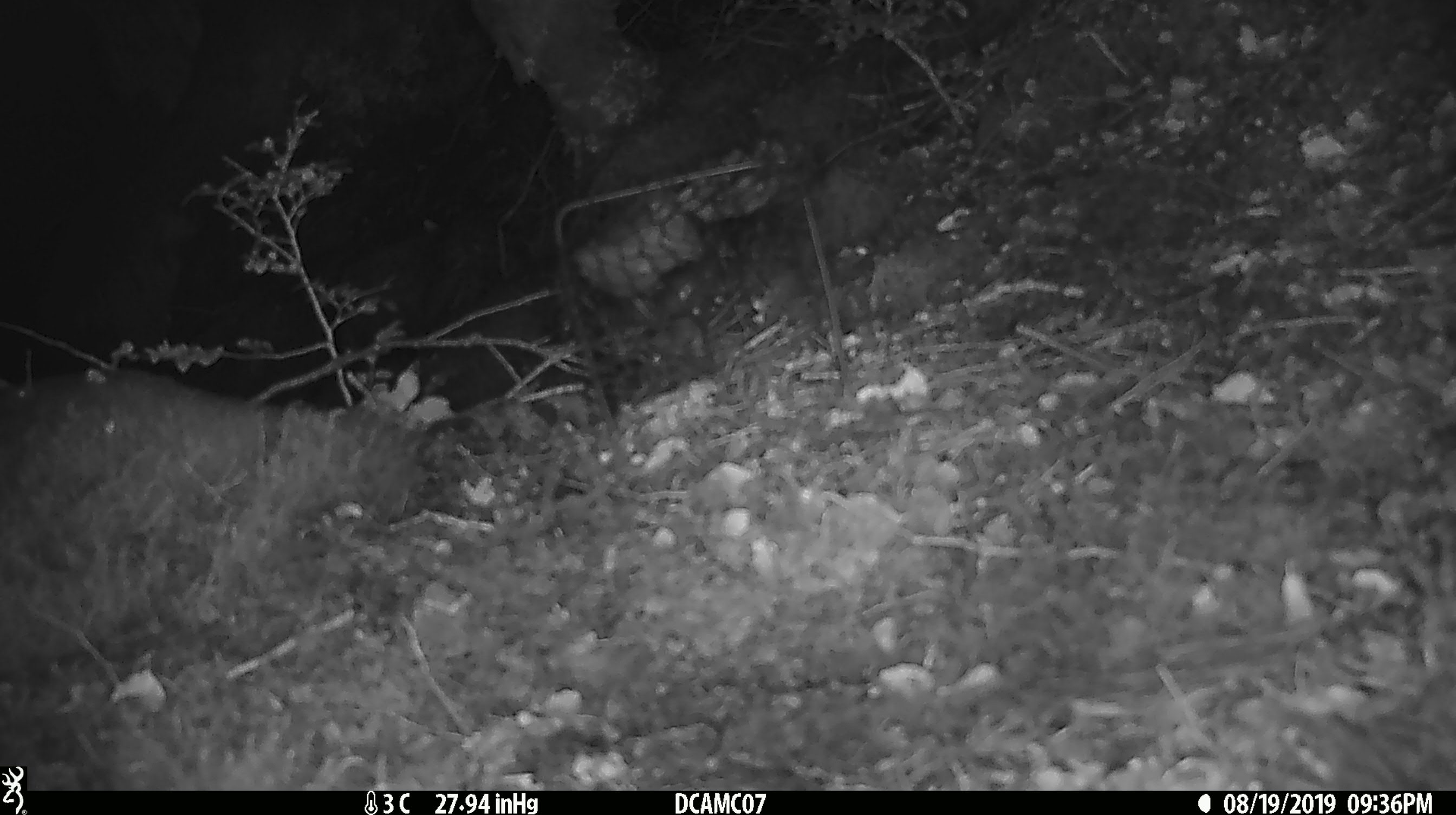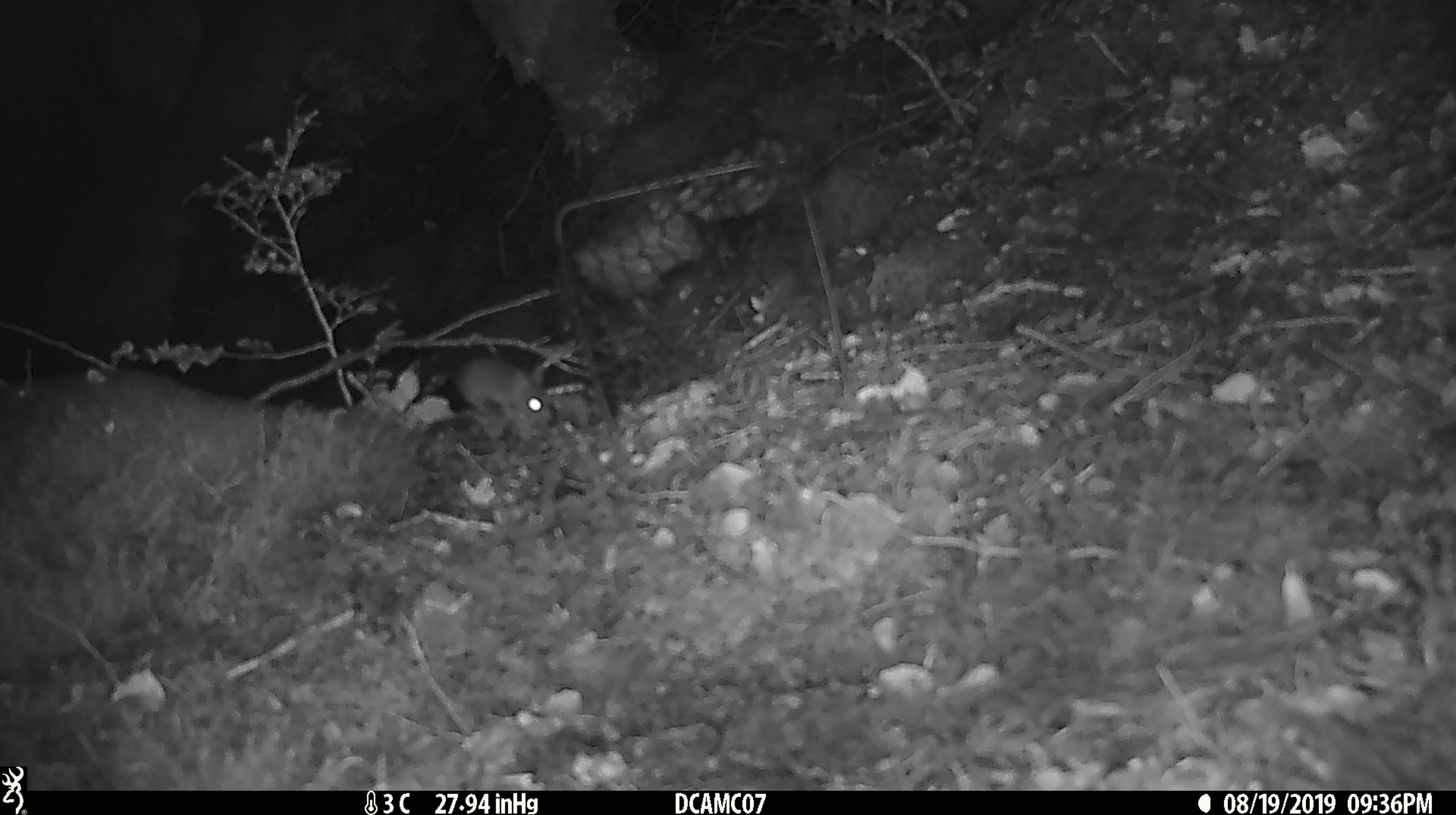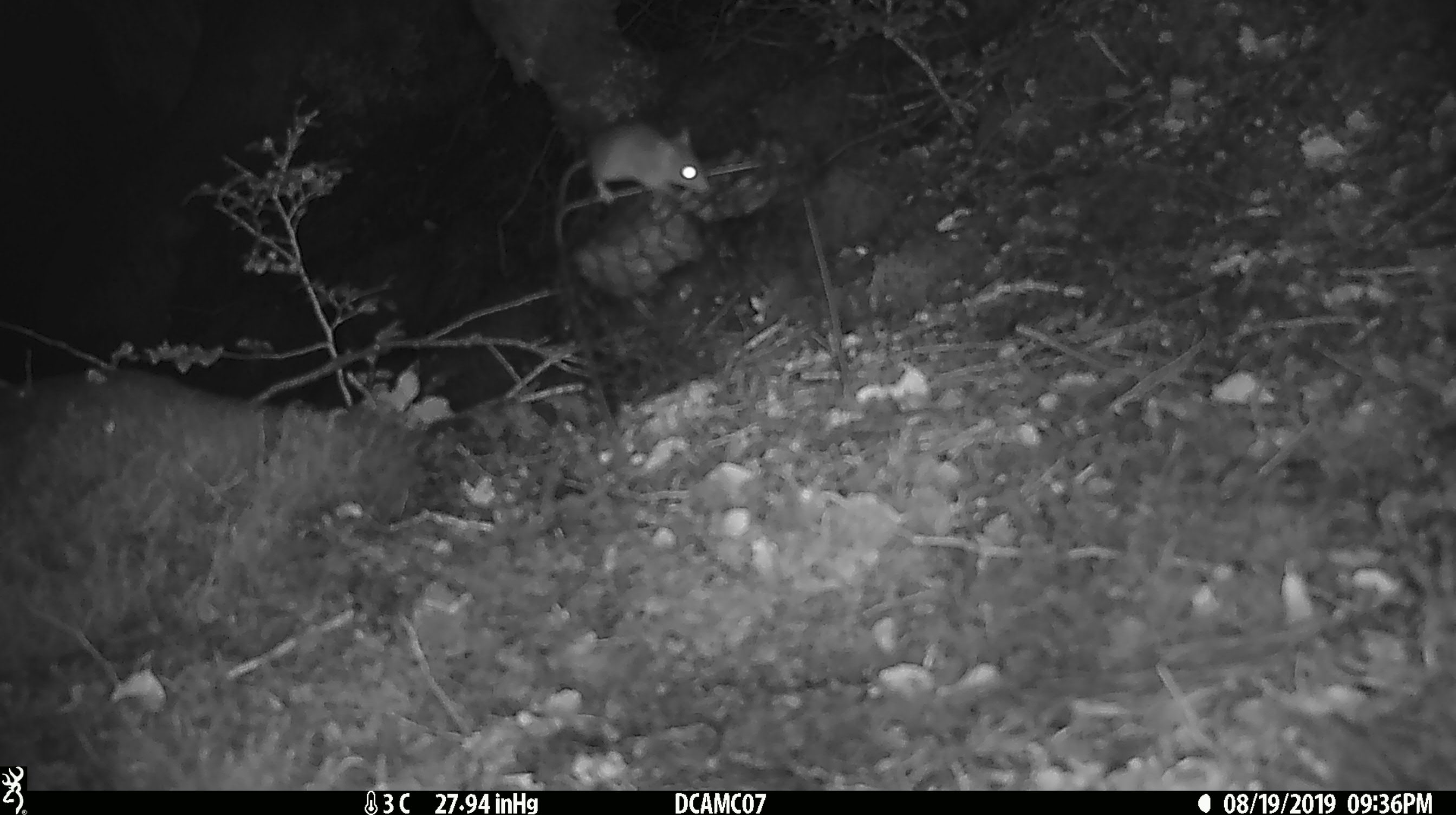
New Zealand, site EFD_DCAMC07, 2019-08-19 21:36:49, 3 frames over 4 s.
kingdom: Animalia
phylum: Chordata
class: Mammalia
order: Rodentia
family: Muridae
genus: Mus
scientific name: Mus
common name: mouse